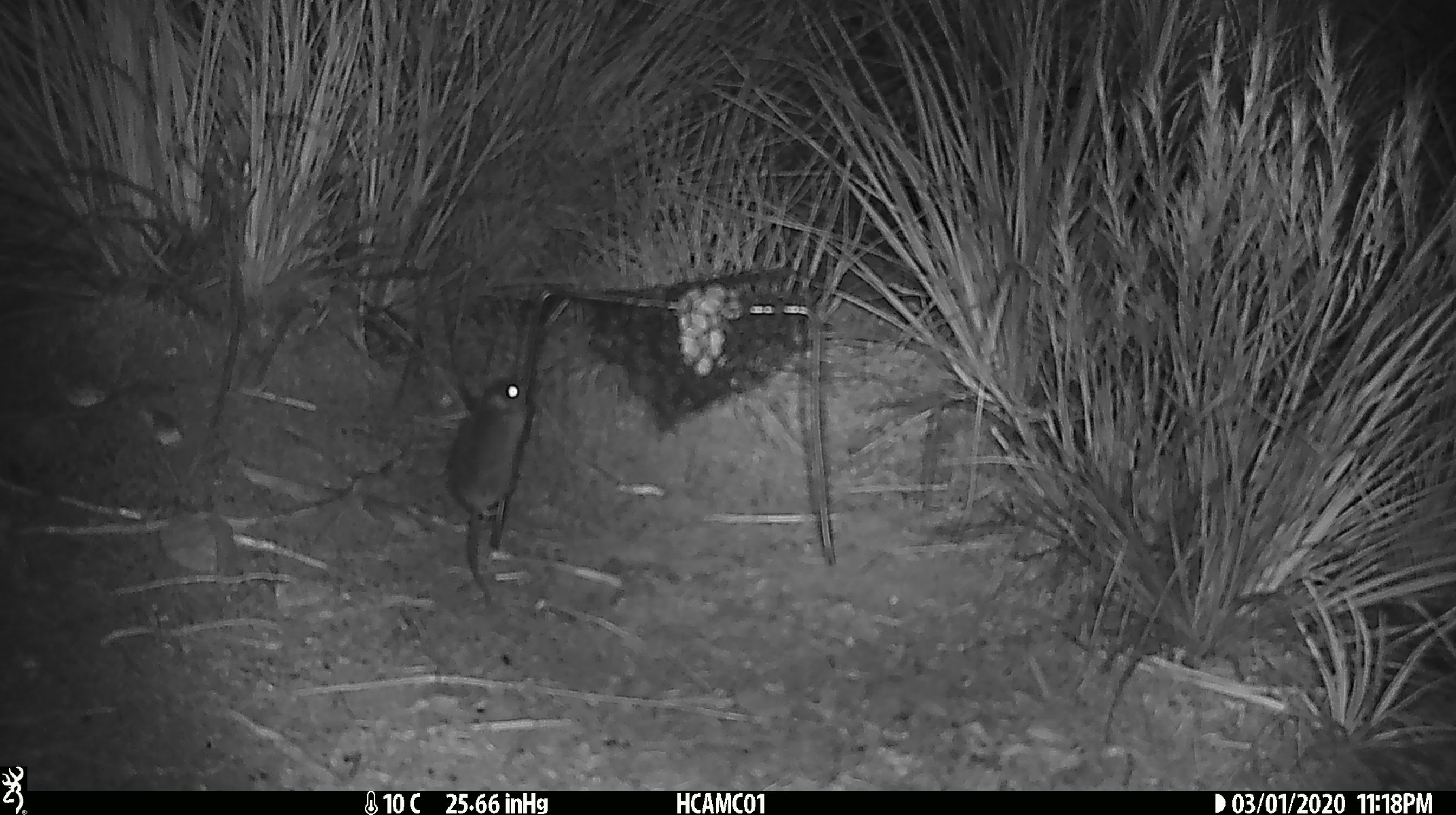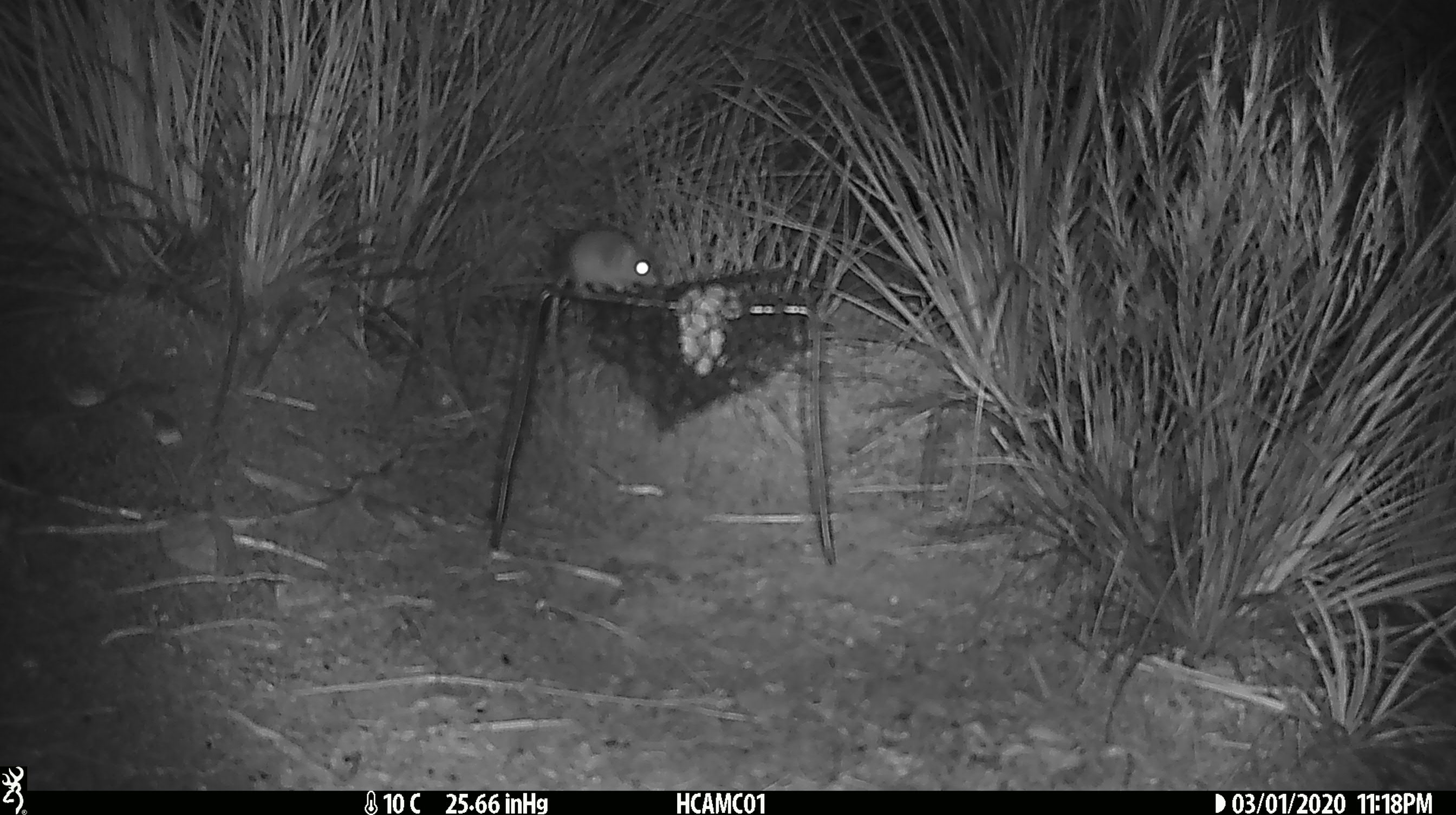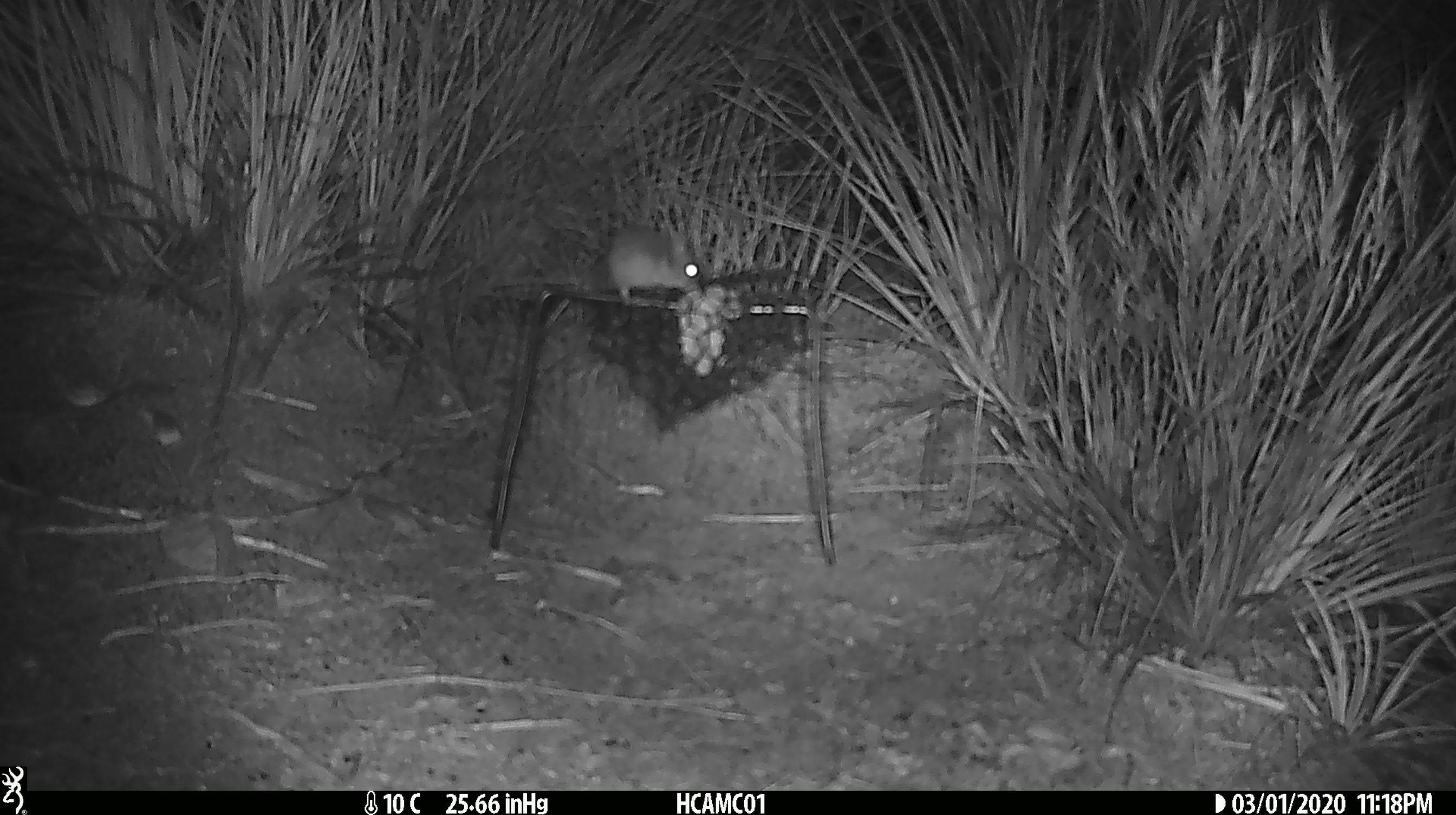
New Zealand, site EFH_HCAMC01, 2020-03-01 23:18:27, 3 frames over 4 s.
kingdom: Animalia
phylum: Chordata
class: Mammalia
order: Rodentia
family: Muridae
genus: Mus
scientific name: Mus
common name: mouse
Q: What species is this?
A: Mouse (Mus).